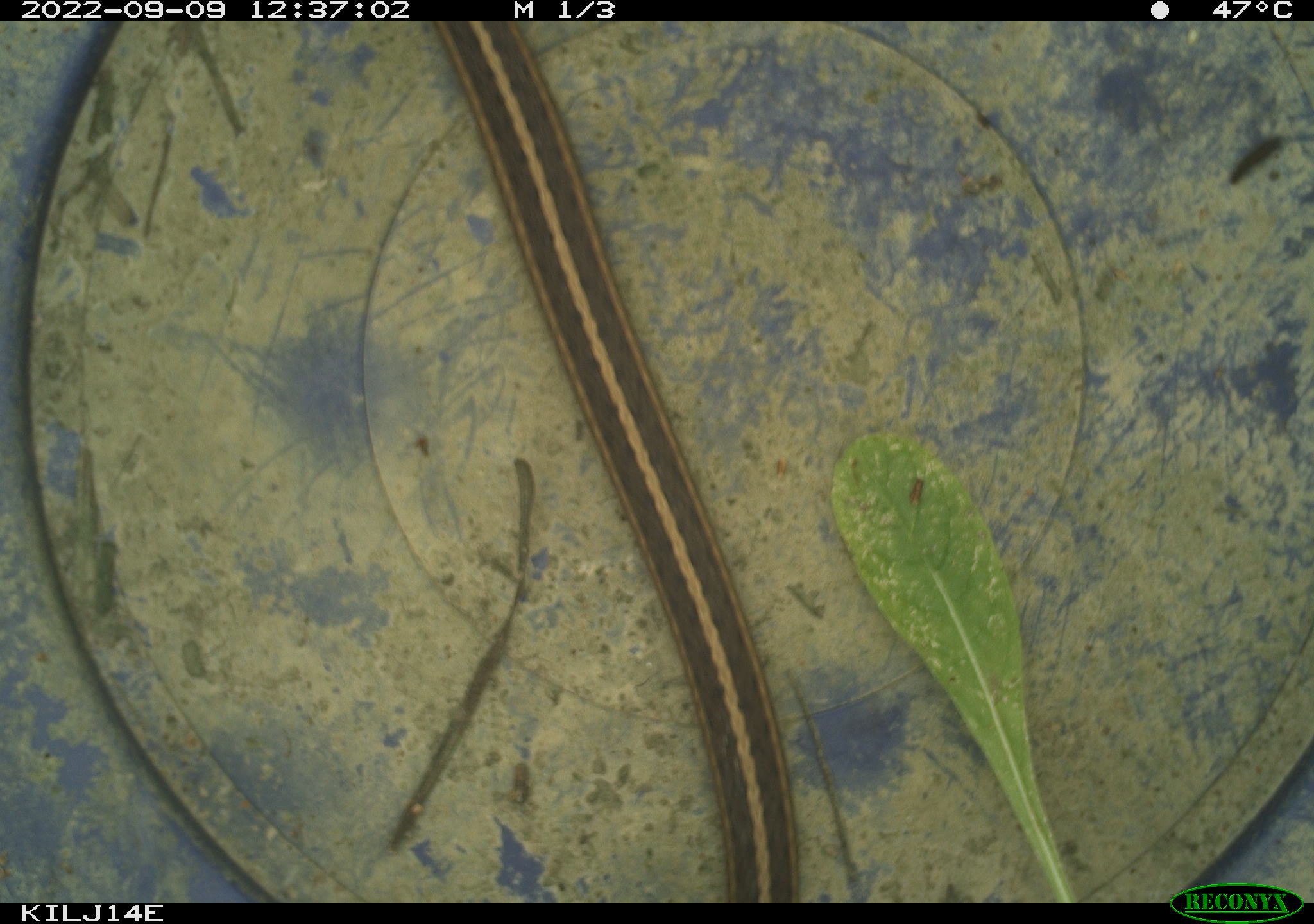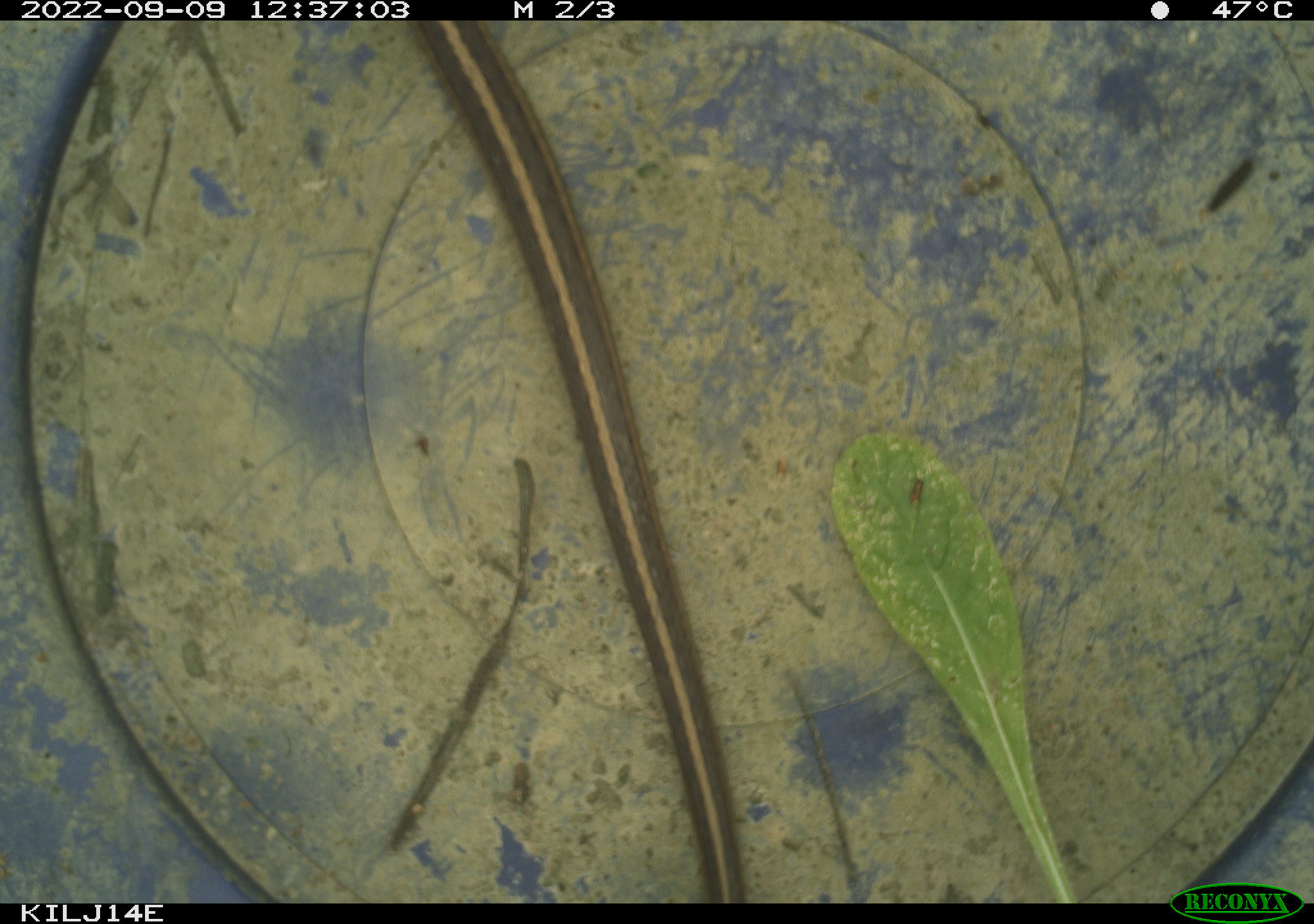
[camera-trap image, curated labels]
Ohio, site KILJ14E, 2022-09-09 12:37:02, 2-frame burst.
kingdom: Animalia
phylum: Chordata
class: Reptilia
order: Squamata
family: Colubridae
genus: Thamnophis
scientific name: Thamnophis sirtalis sirtalis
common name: eastern gartersnake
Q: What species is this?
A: Eastern gartersnake (Thamnophis sirtalis sirtalis).